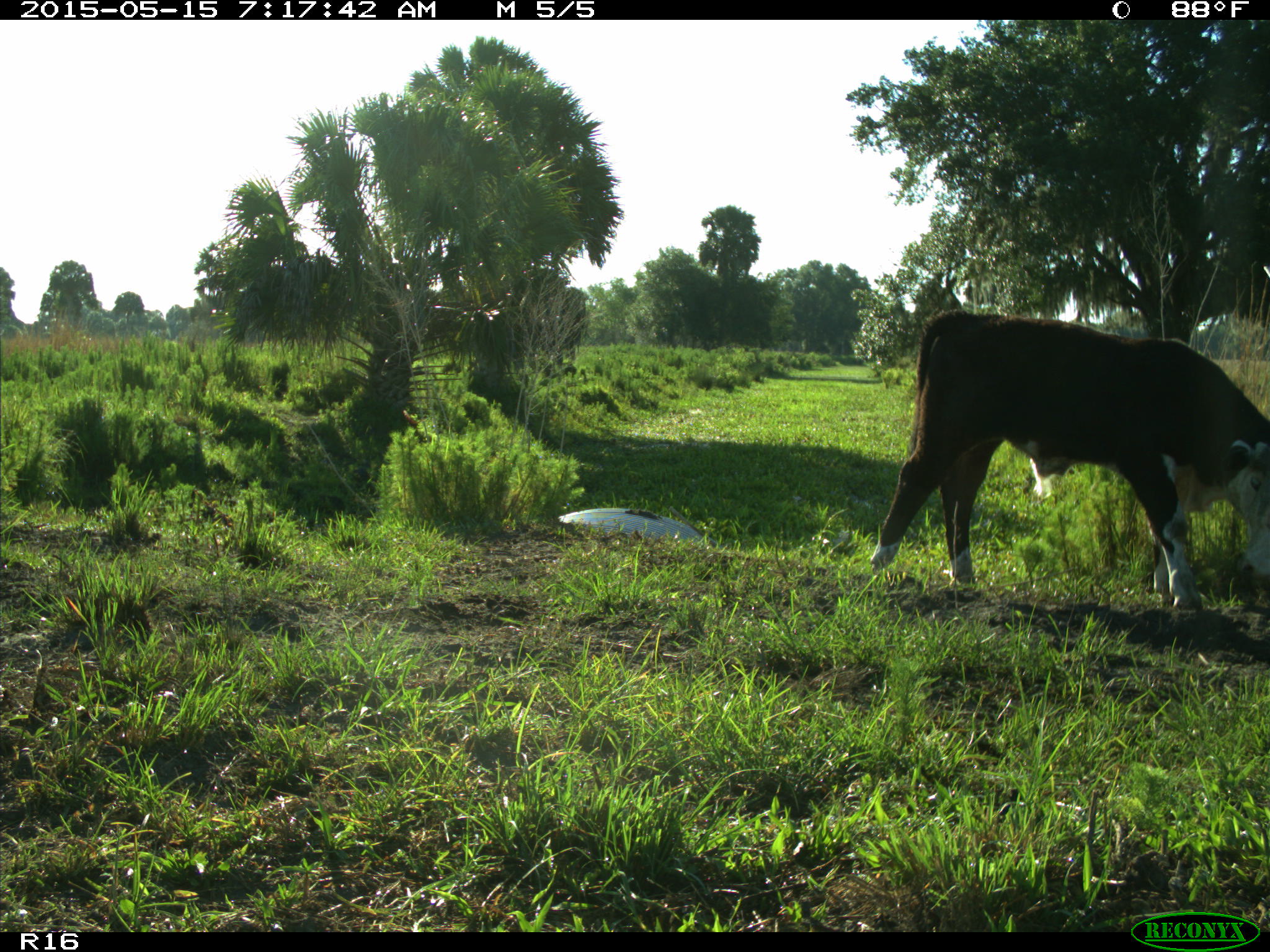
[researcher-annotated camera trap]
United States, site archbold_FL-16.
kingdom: Animalia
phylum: Chordata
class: Mammalia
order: Artiodactyla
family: Bovidae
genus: Bos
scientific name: Bos taurus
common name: domestic cow